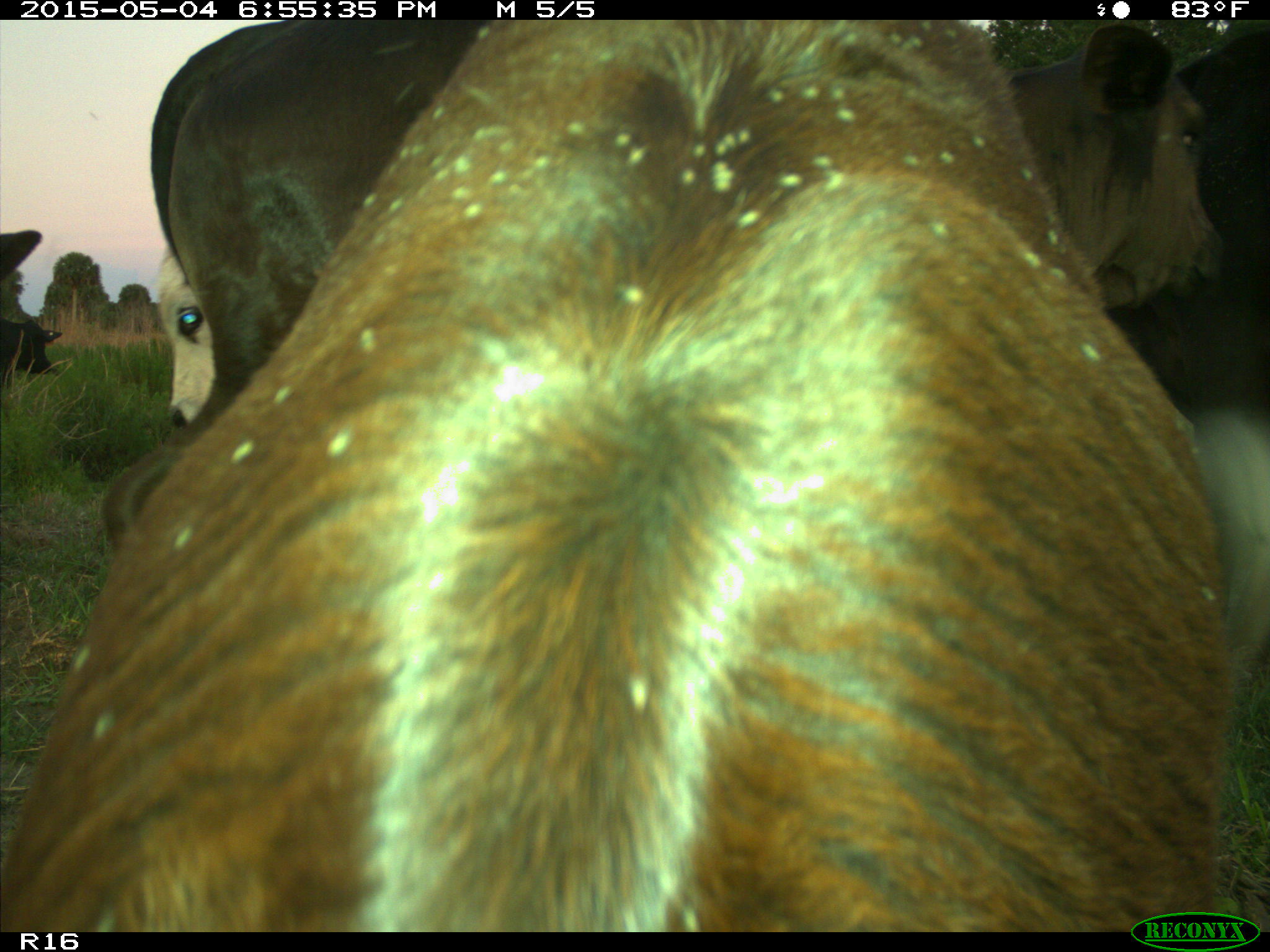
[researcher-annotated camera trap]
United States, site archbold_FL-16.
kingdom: Animalia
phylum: Chordata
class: Mammalia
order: Artiodactyla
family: Bovidae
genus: Bos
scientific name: Bos taurus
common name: domestic cow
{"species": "Bos taurus (domestic cow)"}